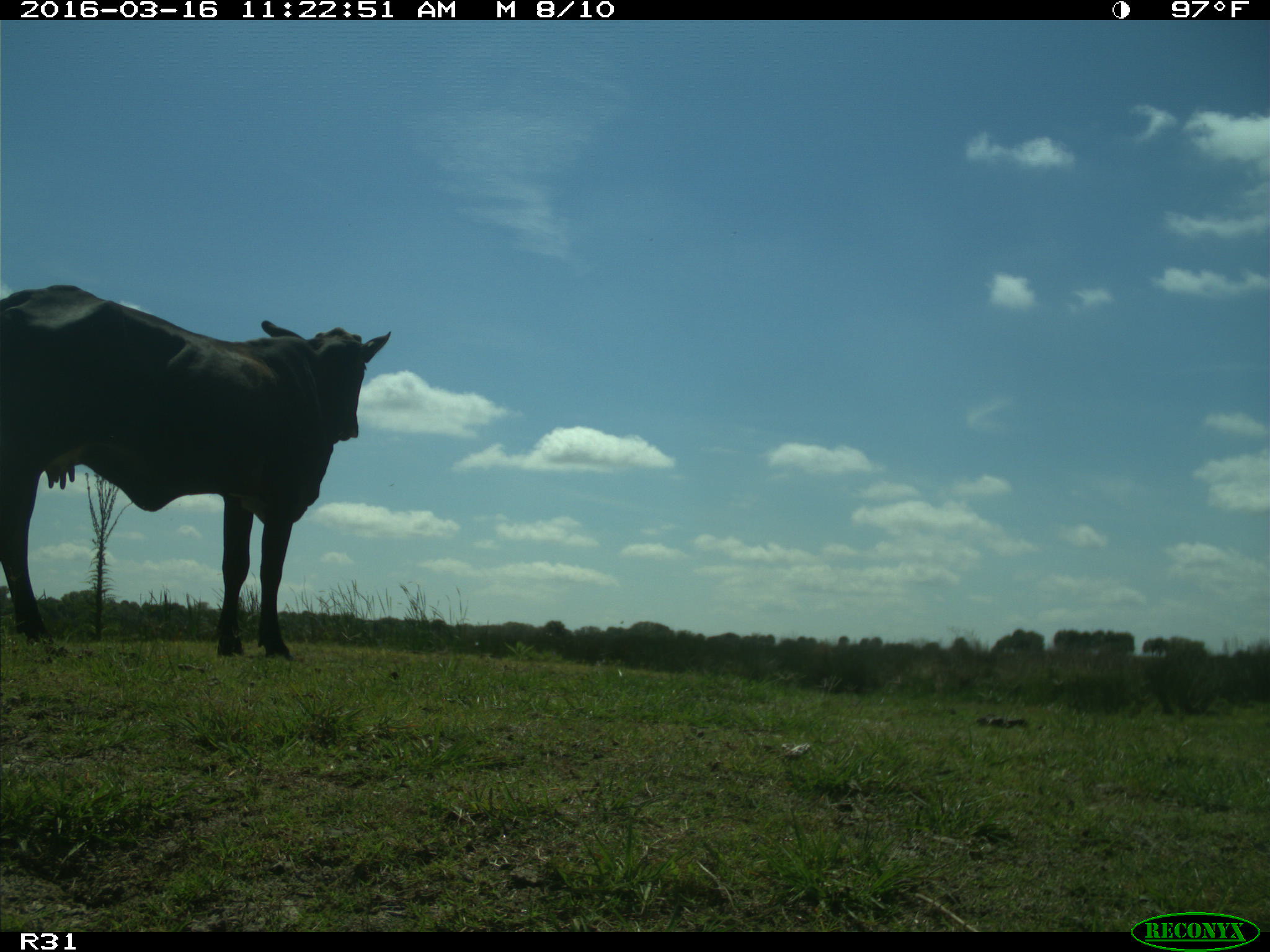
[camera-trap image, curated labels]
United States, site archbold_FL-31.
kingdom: Animalia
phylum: Chordata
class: Mammalia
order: Artiodactyla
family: Bovidae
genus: Bos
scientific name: Bos taurus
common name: domestic cow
Bos taurus (domestic cow).